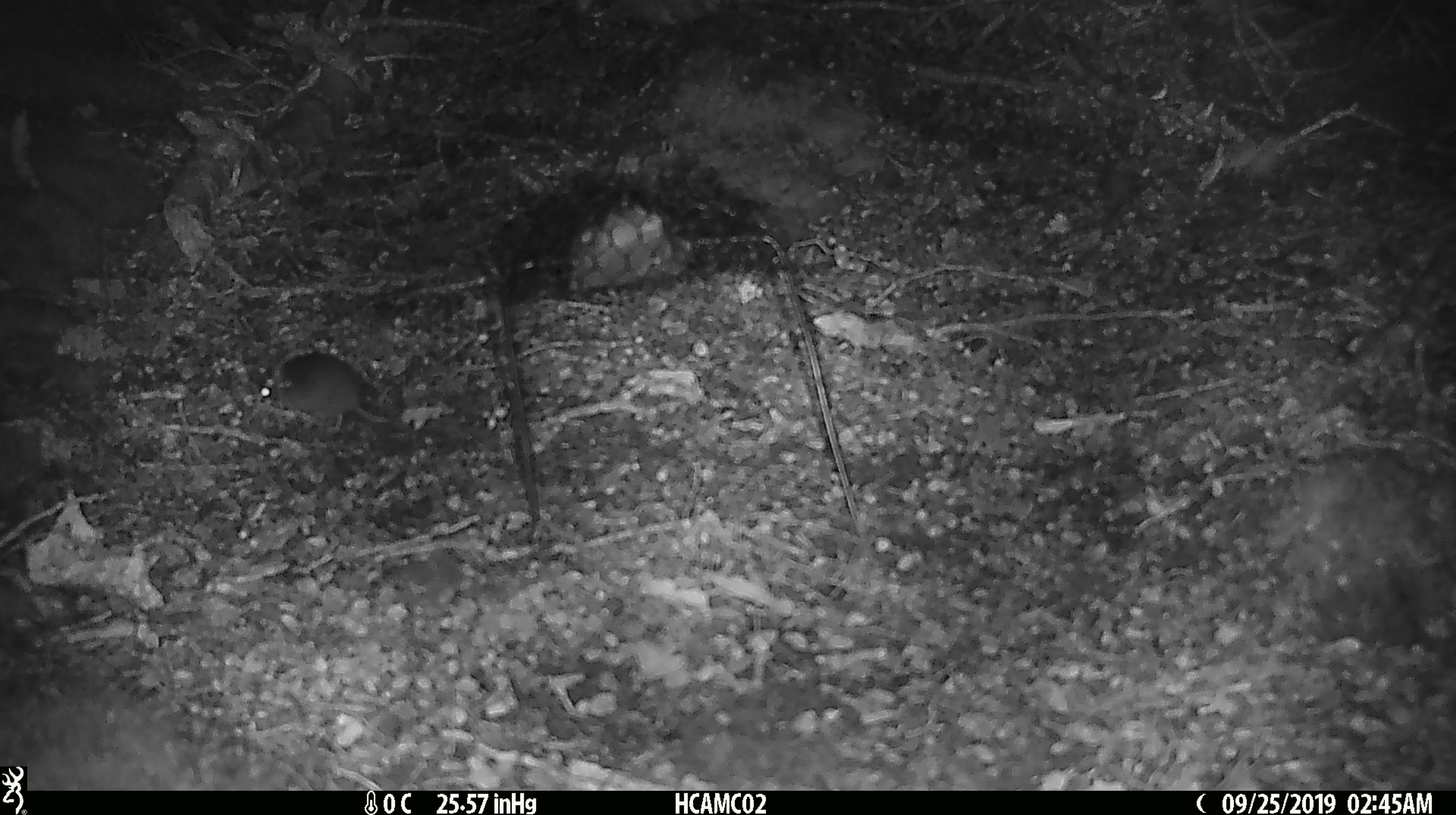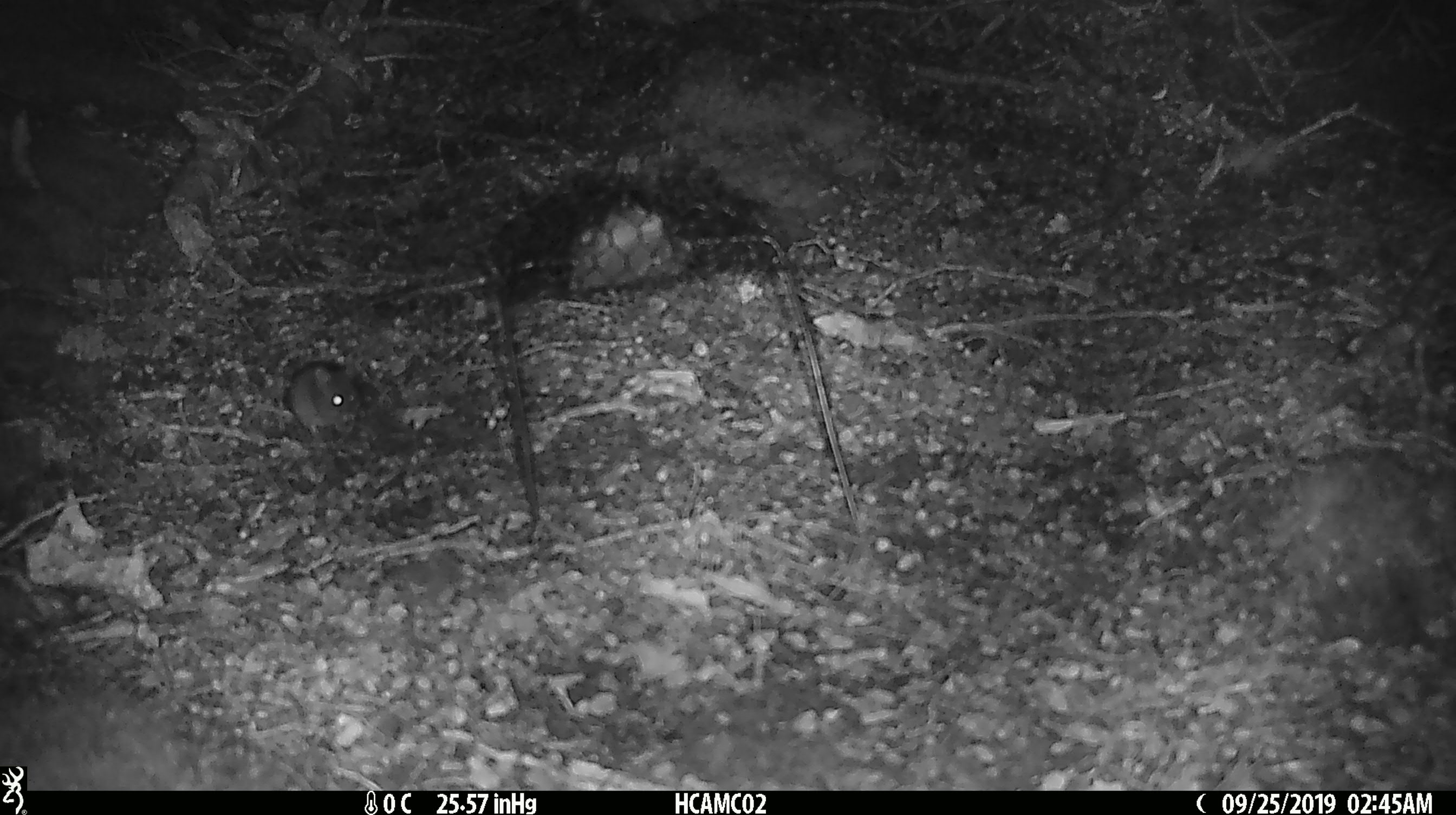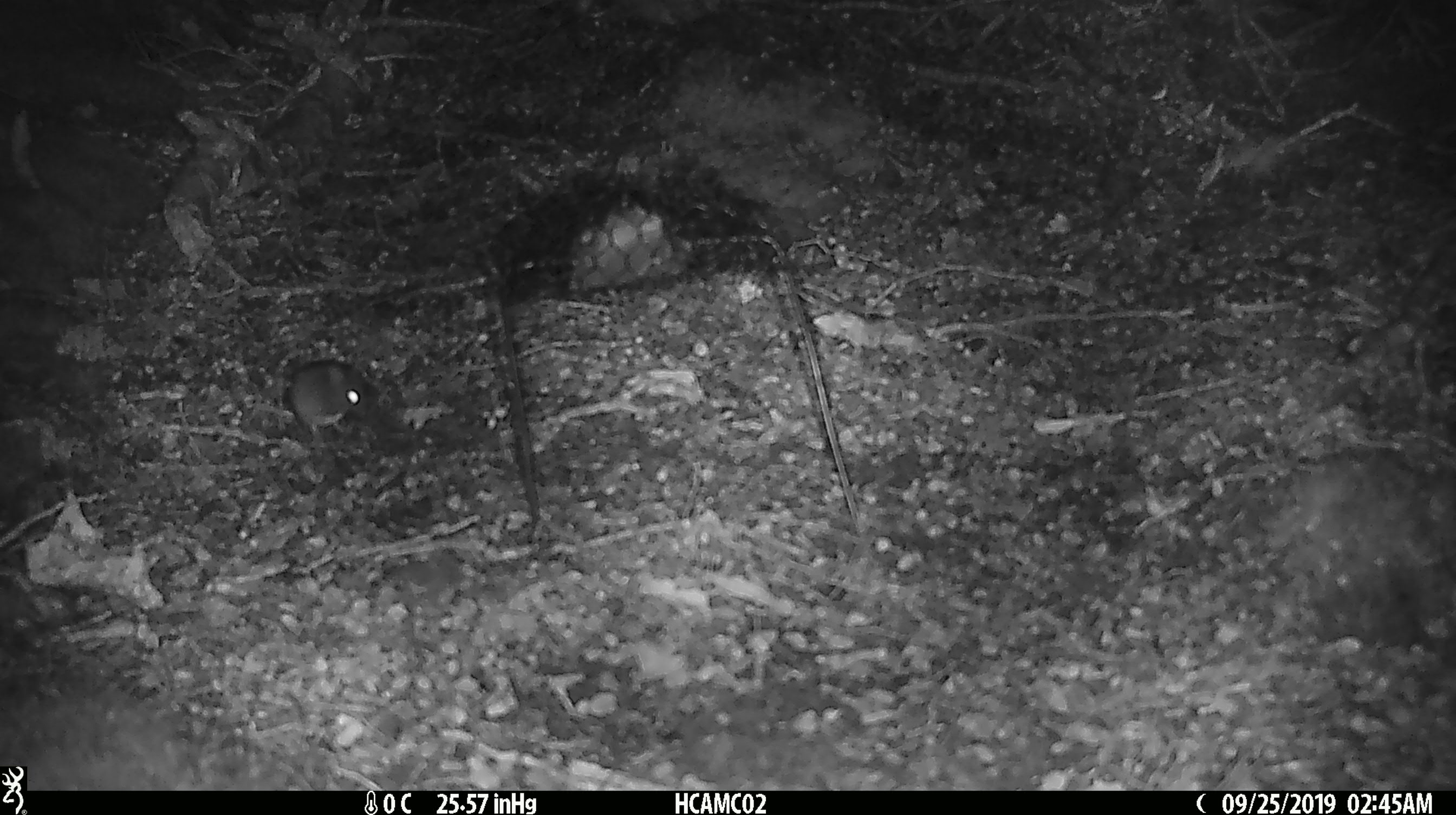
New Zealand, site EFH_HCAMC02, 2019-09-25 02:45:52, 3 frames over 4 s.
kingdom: Animalia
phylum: Chordata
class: Mammalia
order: Rodentia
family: Muridae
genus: Mus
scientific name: Mus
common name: mouse